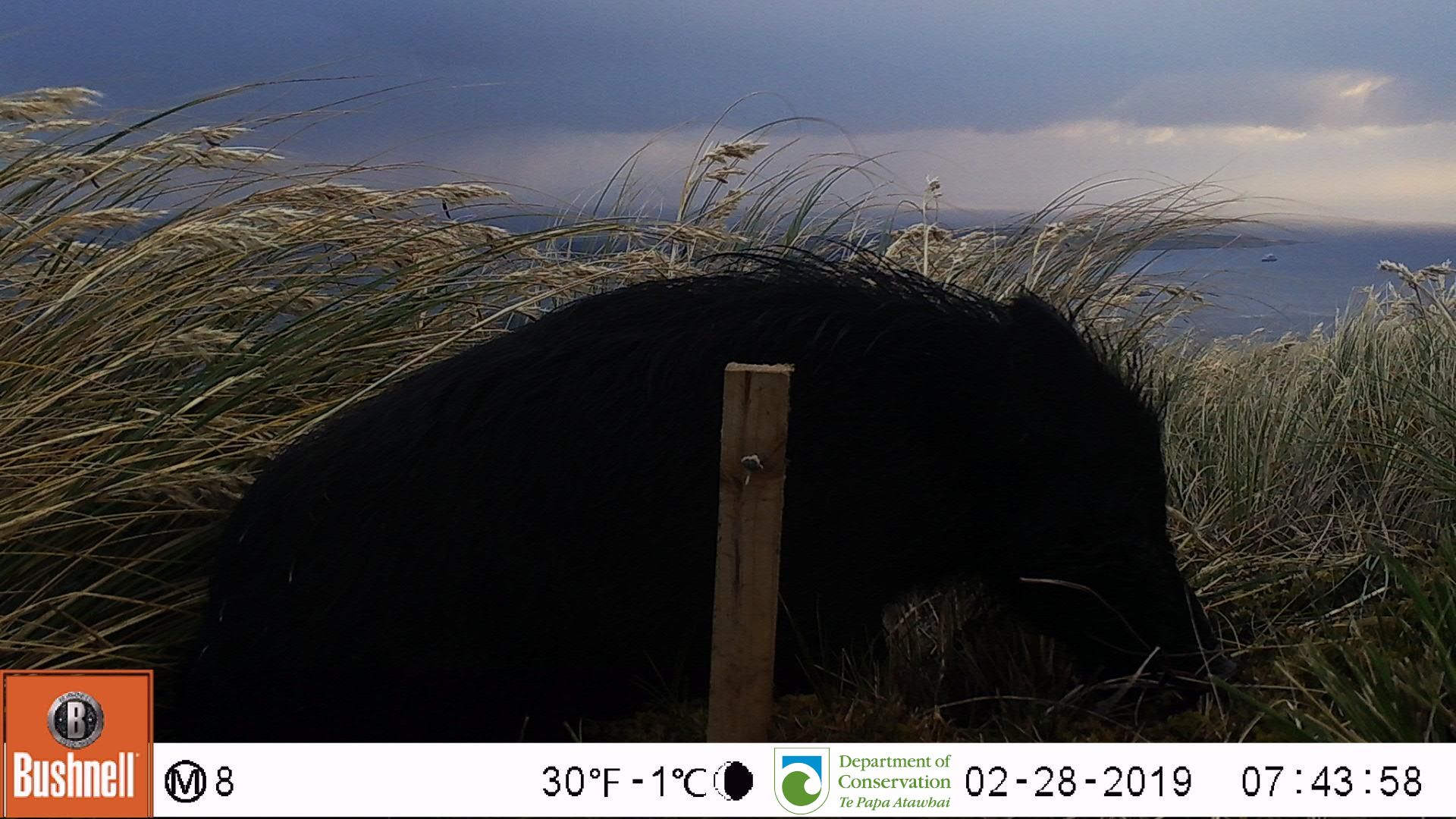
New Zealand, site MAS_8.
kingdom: Animalia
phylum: Chordata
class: Mammalia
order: Artiodactyla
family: Suidae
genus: Sus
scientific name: Sus scrofa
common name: pig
Pig (Sus scrofa).